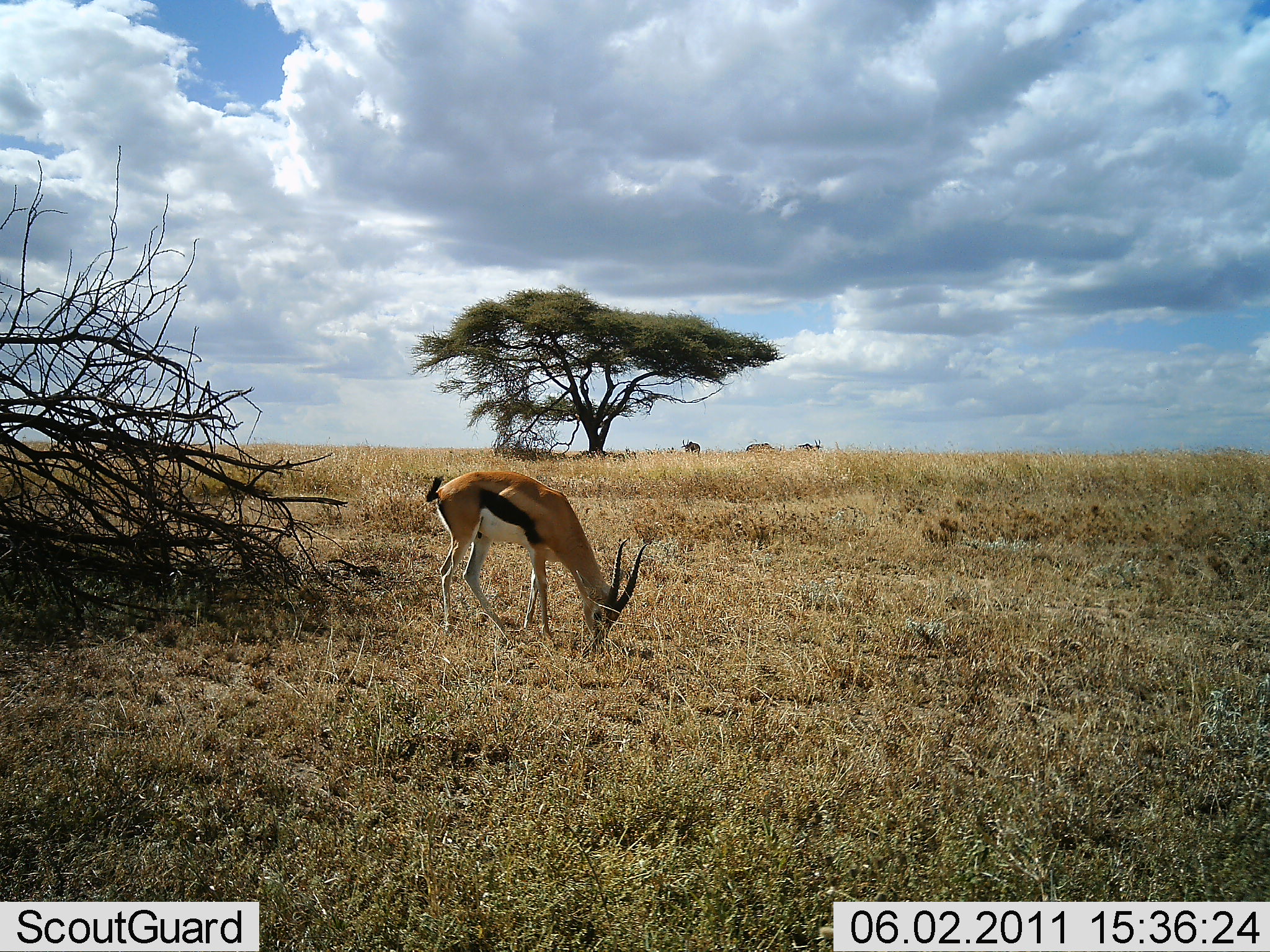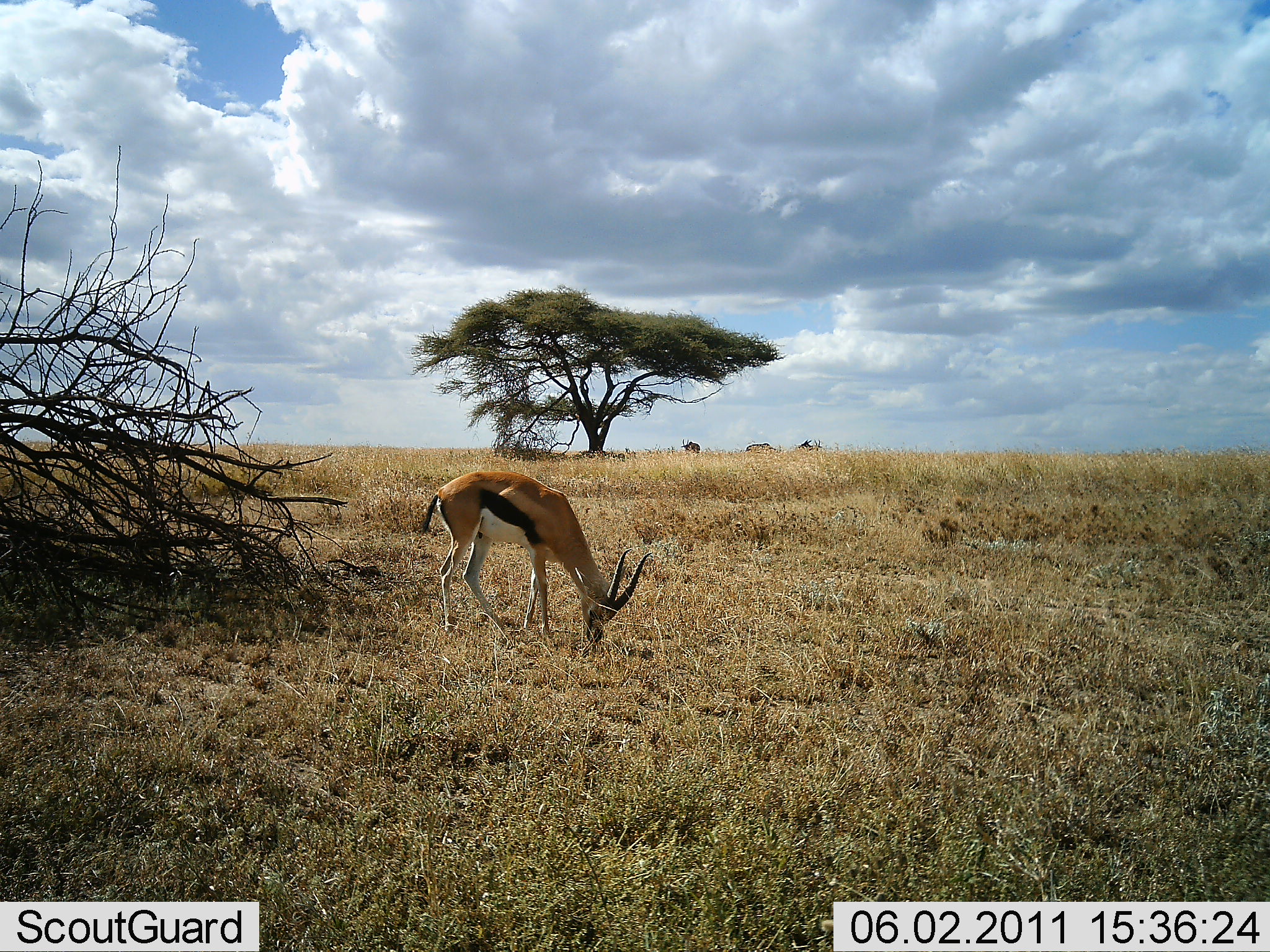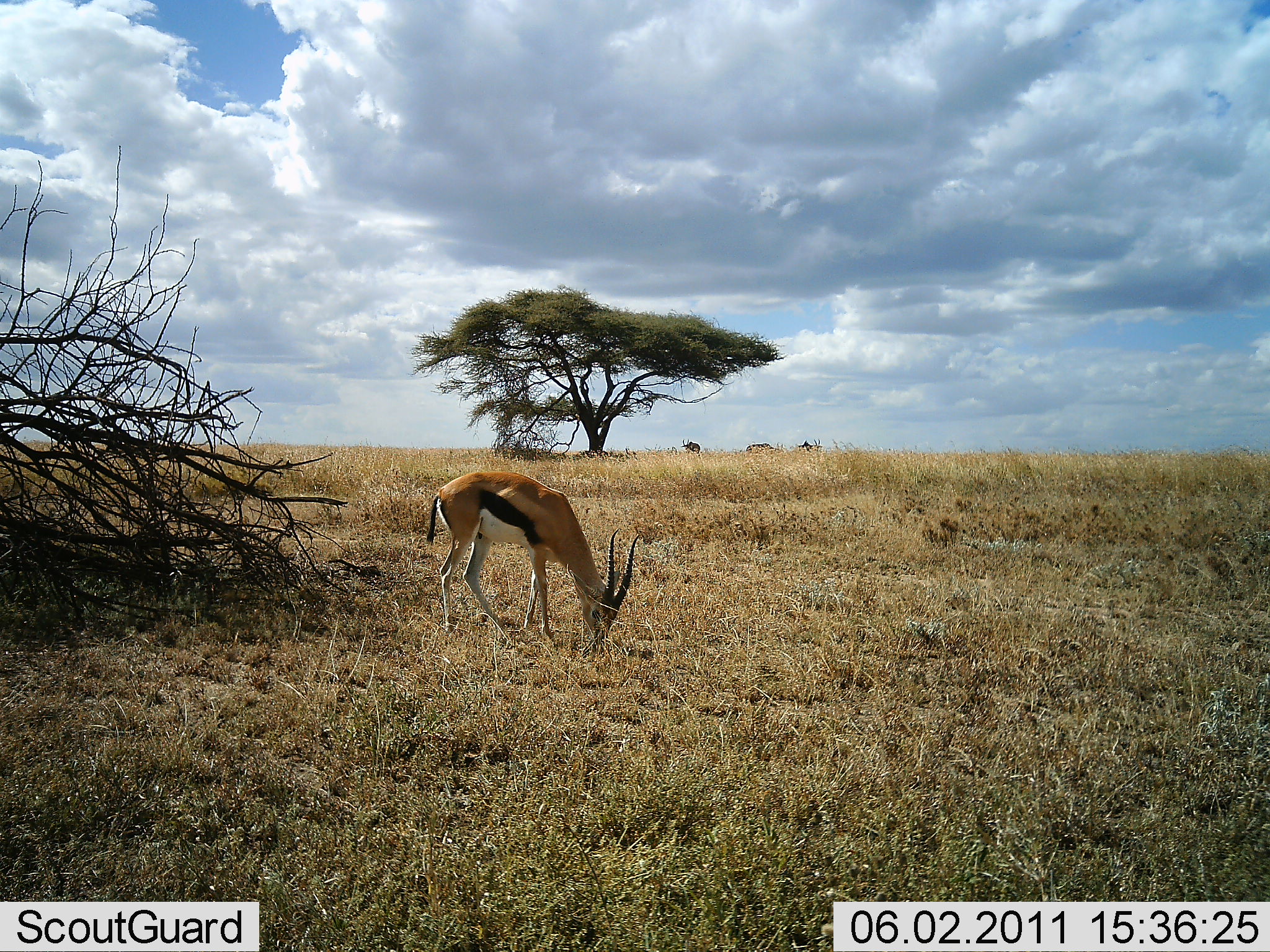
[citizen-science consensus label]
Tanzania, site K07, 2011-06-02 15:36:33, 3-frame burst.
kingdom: Animalia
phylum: Chordata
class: Mammalia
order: Artiodactyla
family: Bovidae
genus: Eudorcas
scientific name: Eudorcas thomsonii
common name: thomson's gazelle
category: gazellethomsons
Gazellethomsons (thomson's gazelle) (Eudorcas thomsonii), count 1. Behavior (volunteer vote fractions): standing 23%, resting 0%, moving 0%, interacting 0%. Young present (vote fraction): 0%. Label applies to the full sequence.